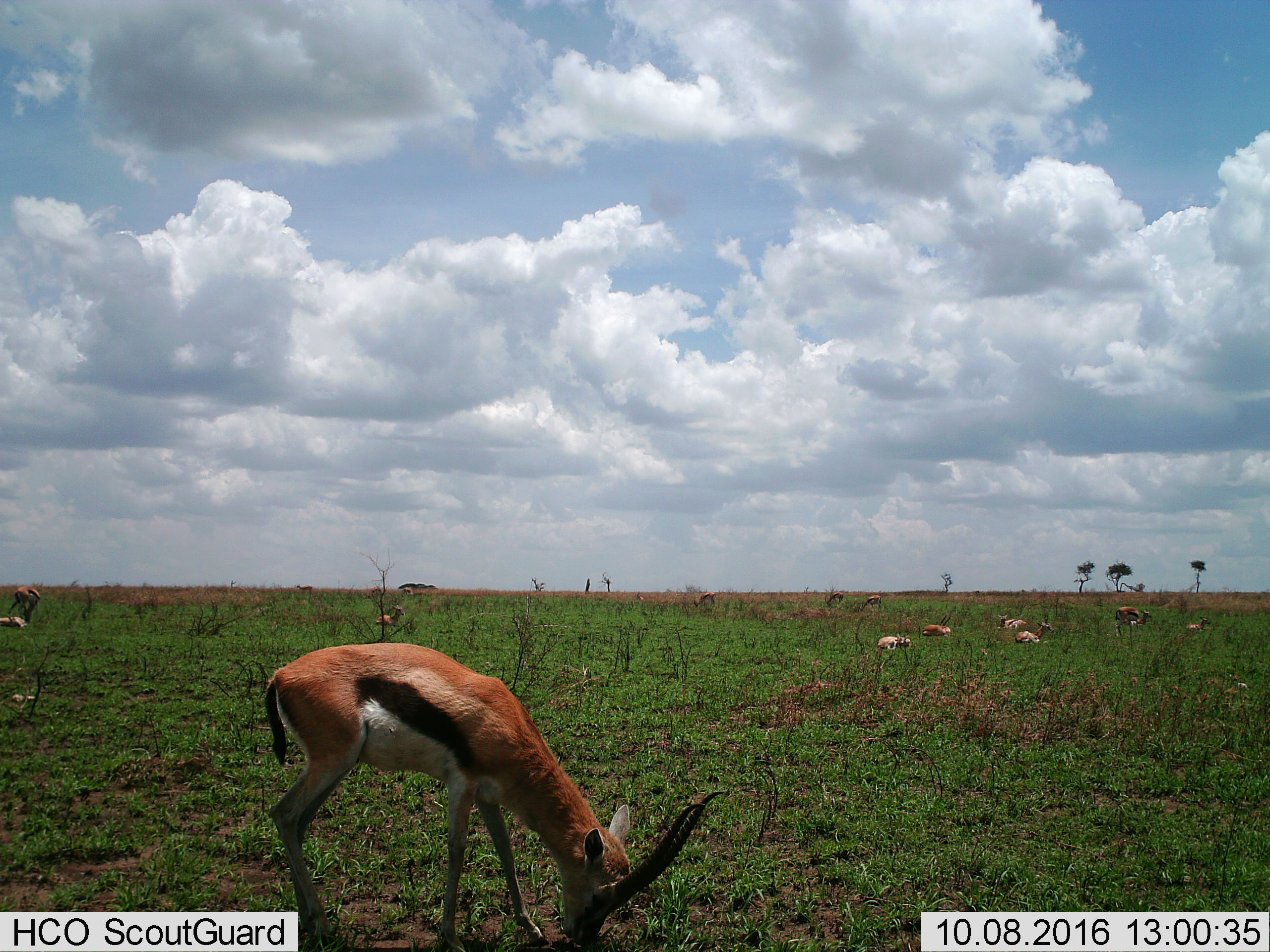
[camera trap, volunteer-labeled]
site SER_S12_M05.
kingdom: Animalia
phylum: Chordata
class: Mammalia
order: Artiodactyla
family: Bovidae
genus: Eudorcas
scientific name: Eudorcas thomsonii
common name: thomson's gazelle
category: gazellethomsons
Gazellethomsons (thomson's gazelle) (Eudorcas thomsonii), count 11-50. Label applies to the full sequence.